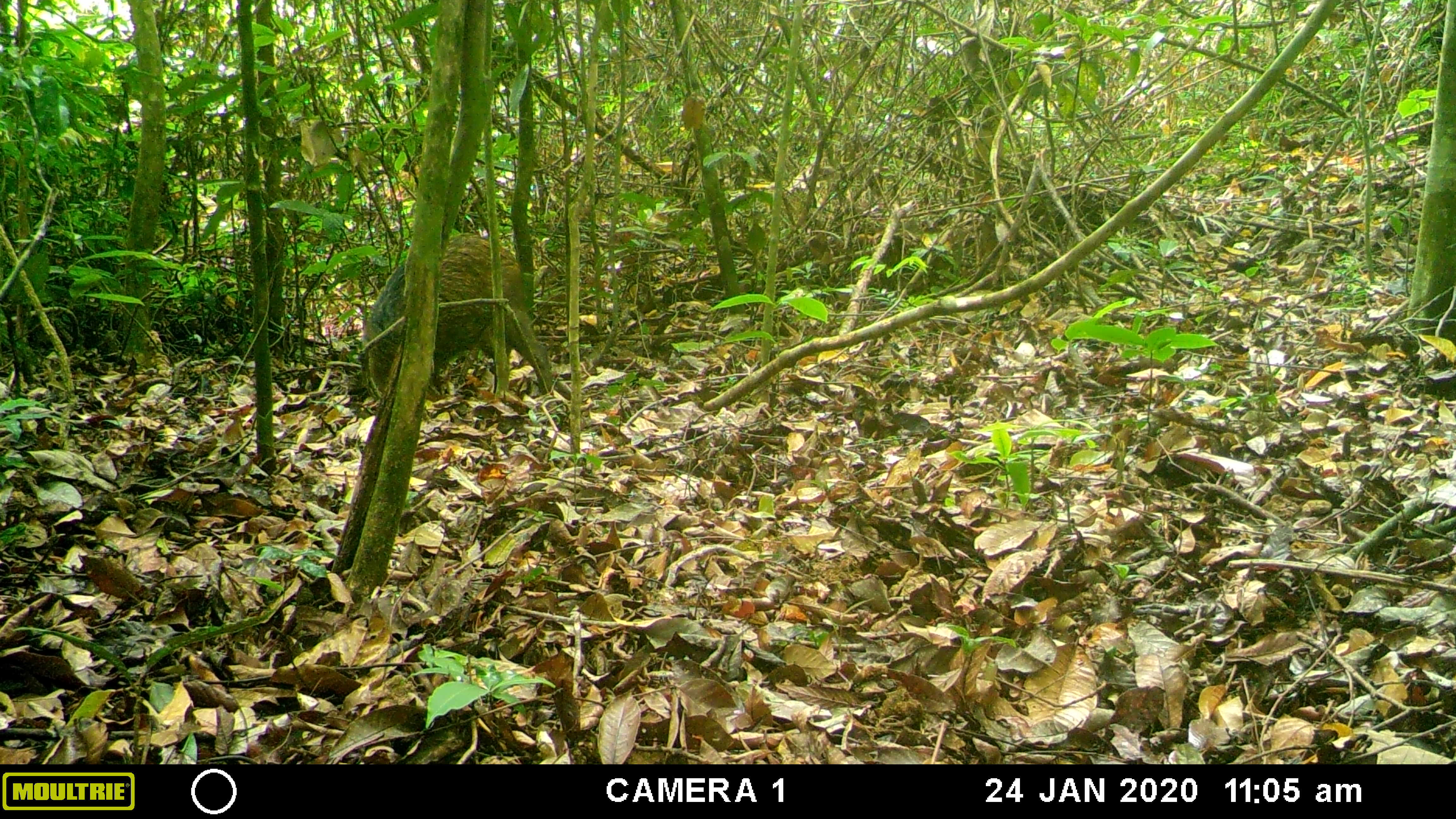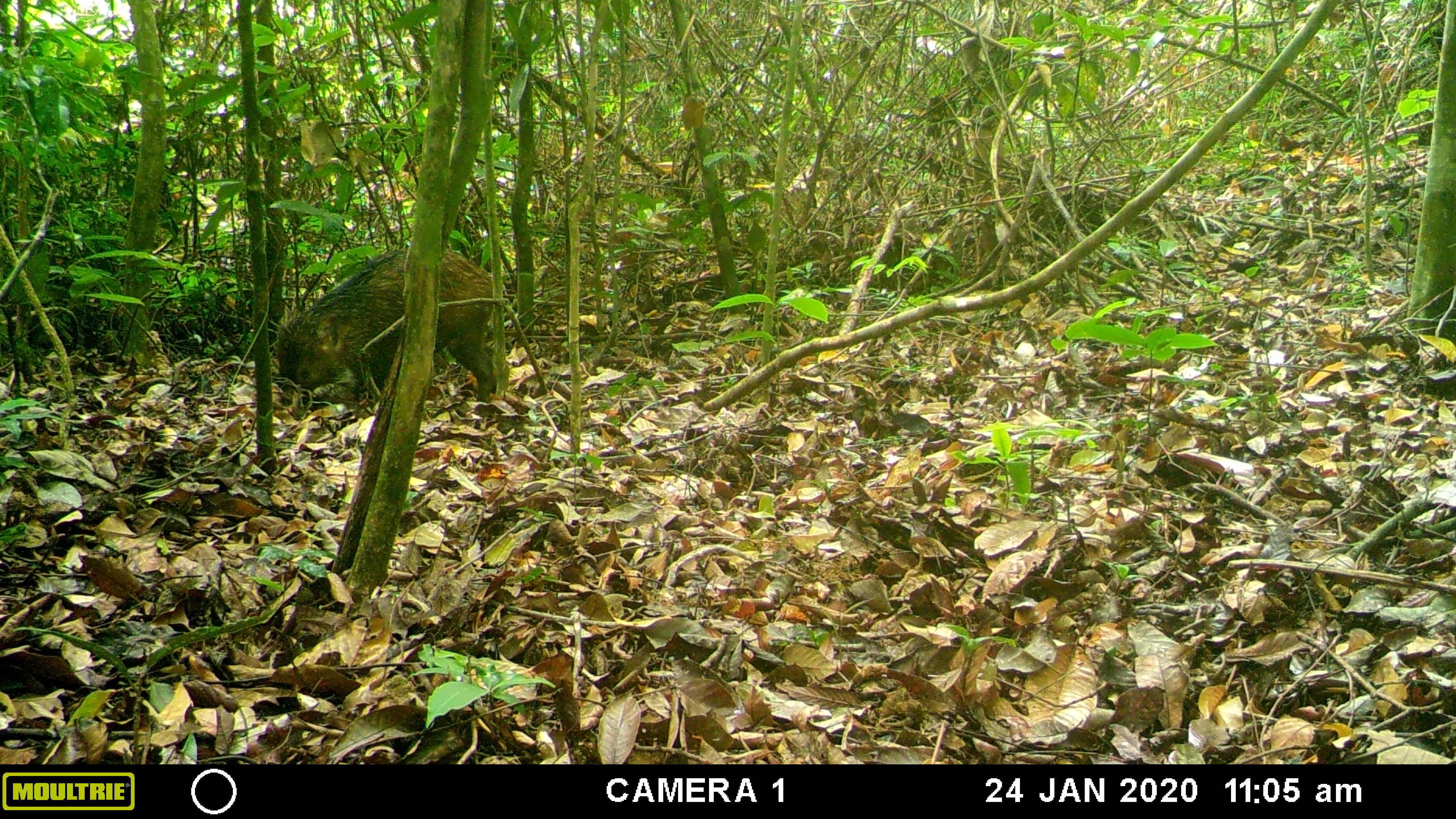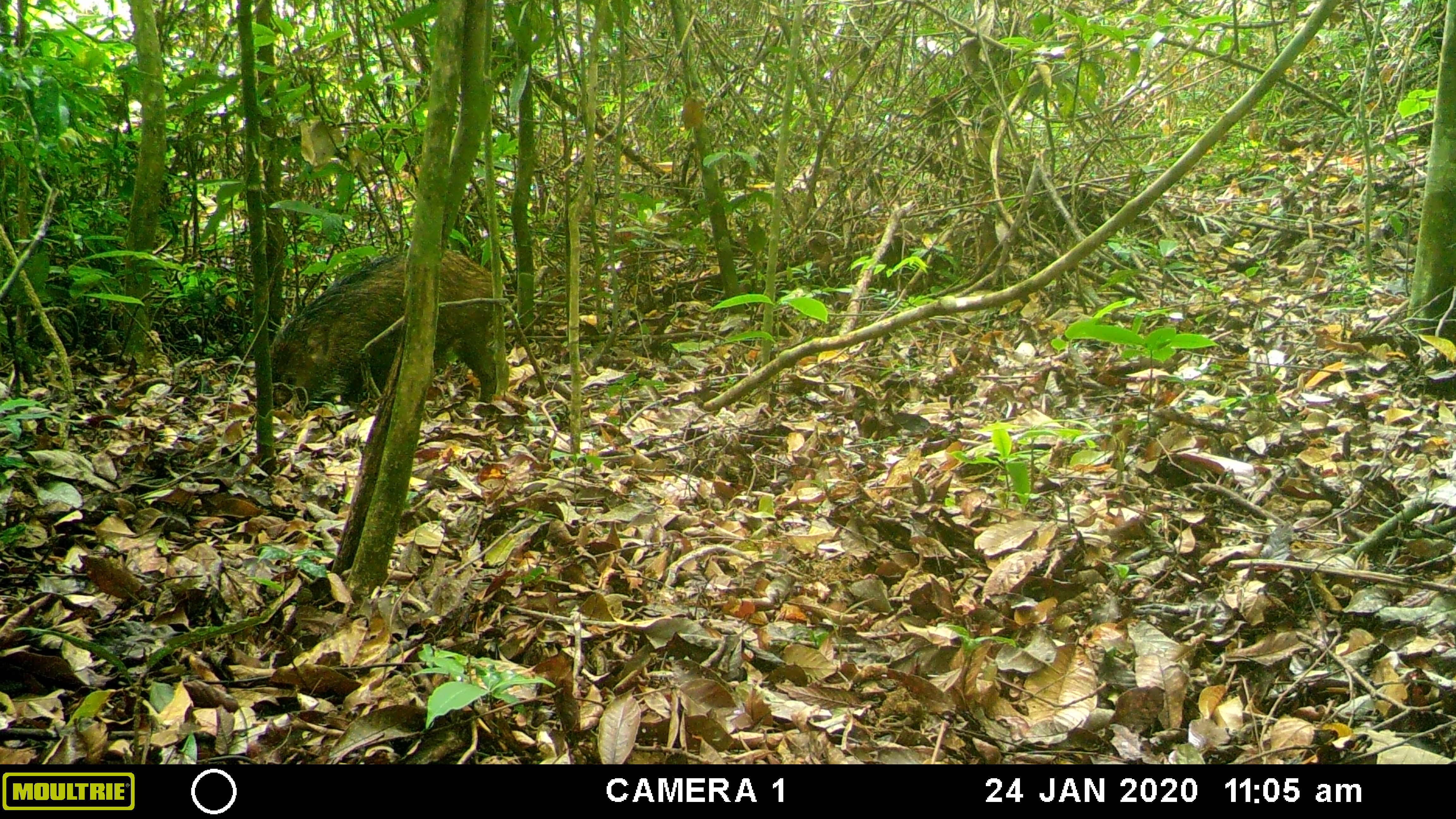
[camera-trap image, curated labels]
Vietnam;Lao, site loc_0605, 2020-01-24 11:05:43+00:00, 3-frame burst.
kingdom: Animalia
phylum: Chordata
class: Mammalia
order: Artiodactyla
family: Suidae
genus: Sus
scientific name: Sus scrofa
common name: eurasian wild pig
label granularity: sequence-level